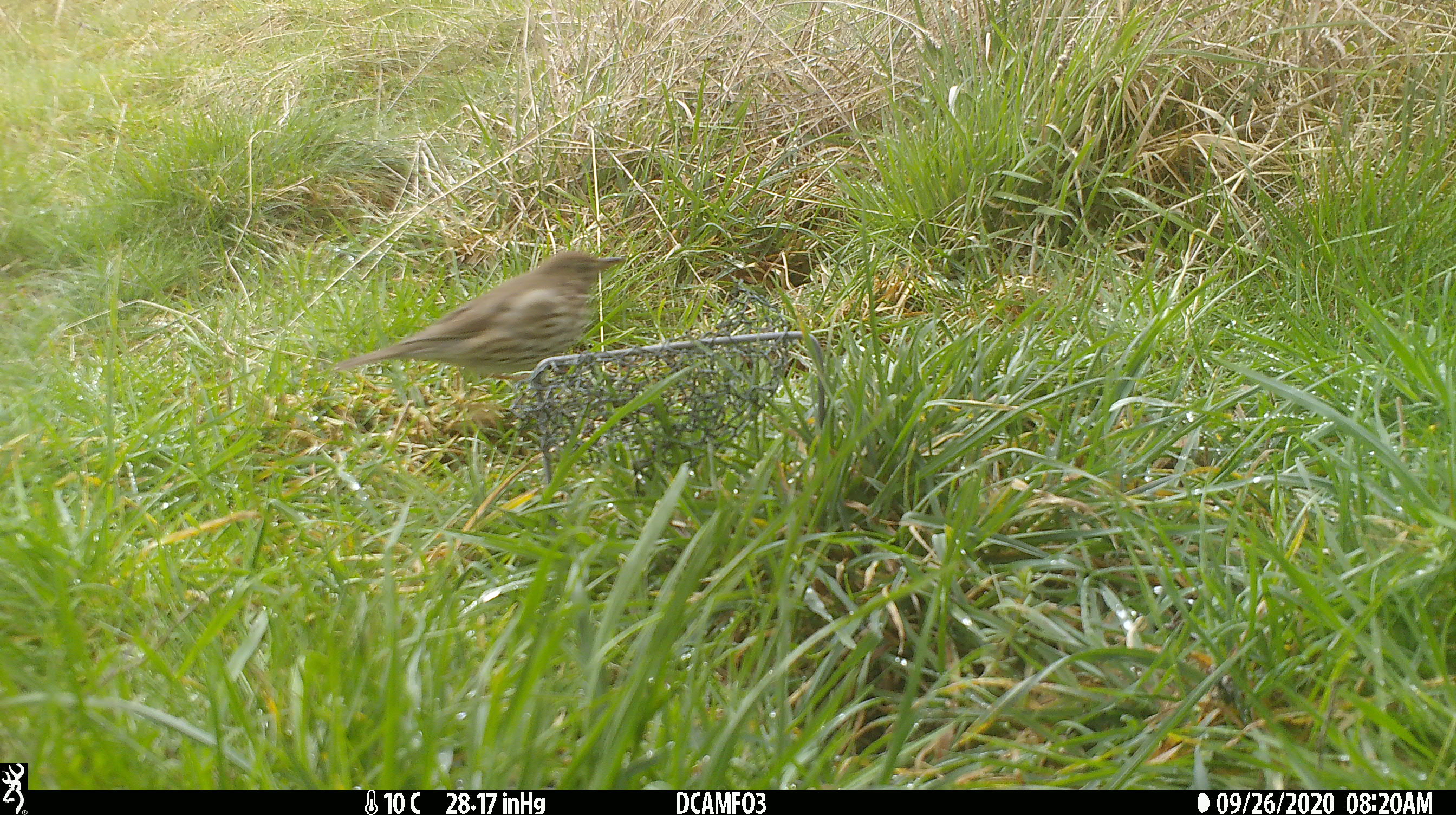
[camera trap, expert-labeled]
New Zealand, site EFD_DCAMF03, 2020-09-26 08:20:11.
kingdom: Animalia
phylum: Chordata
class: Aves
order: Passeriformes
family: Turdidae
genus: Turdus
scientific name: Turdus philomelos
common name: song thrush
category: thrush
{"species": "thrush (song thrush) (Turdus philomelos)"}